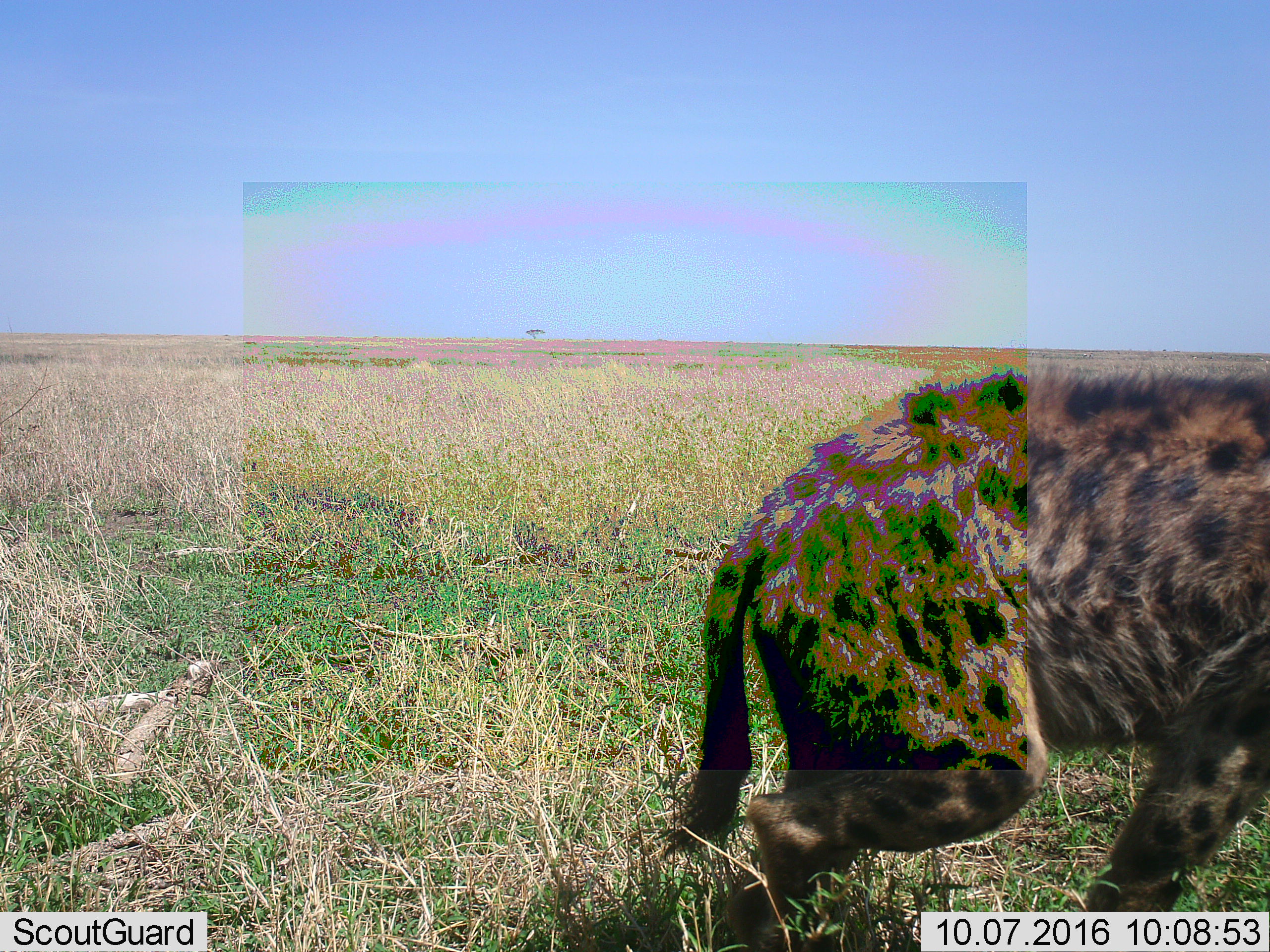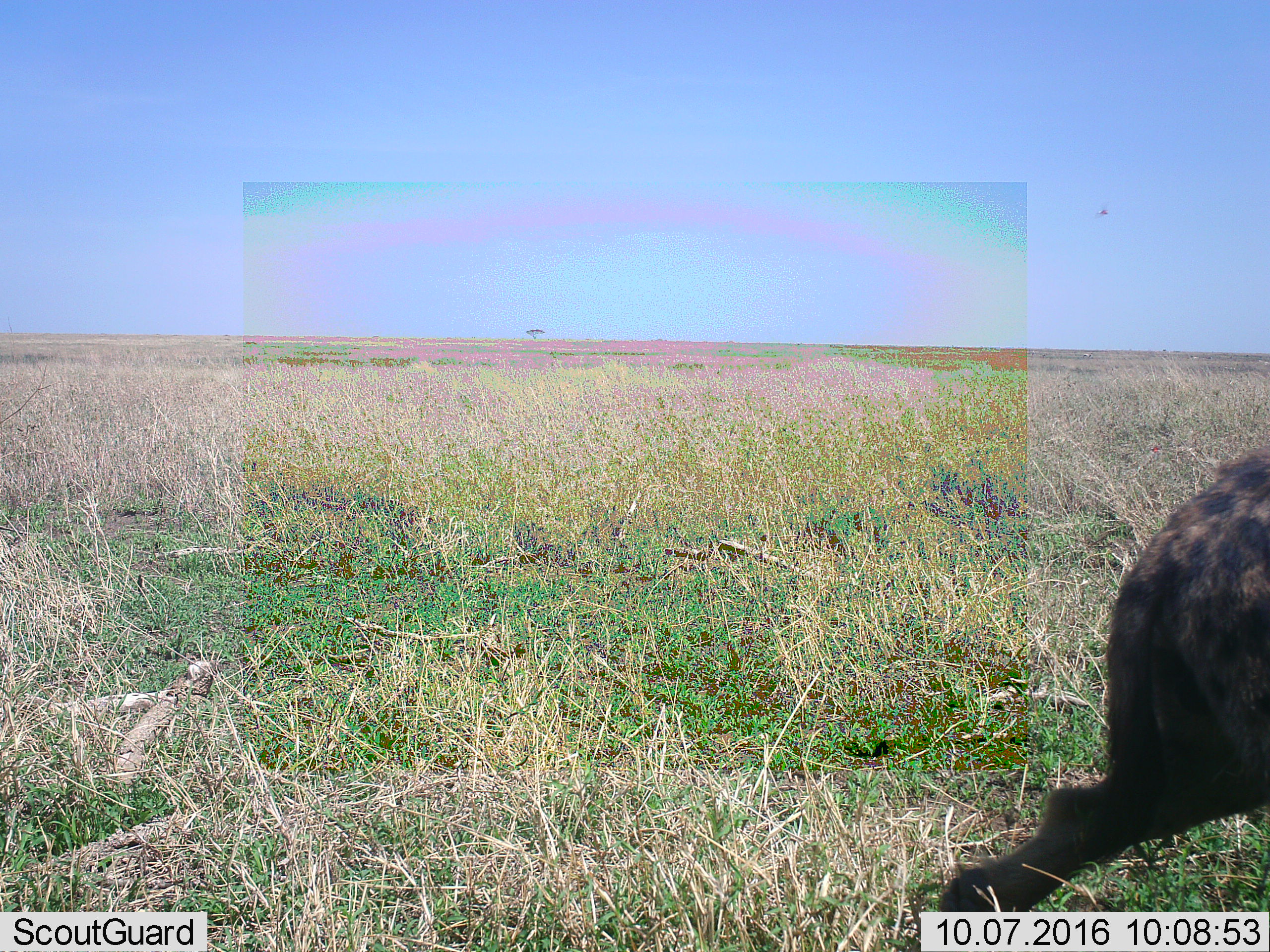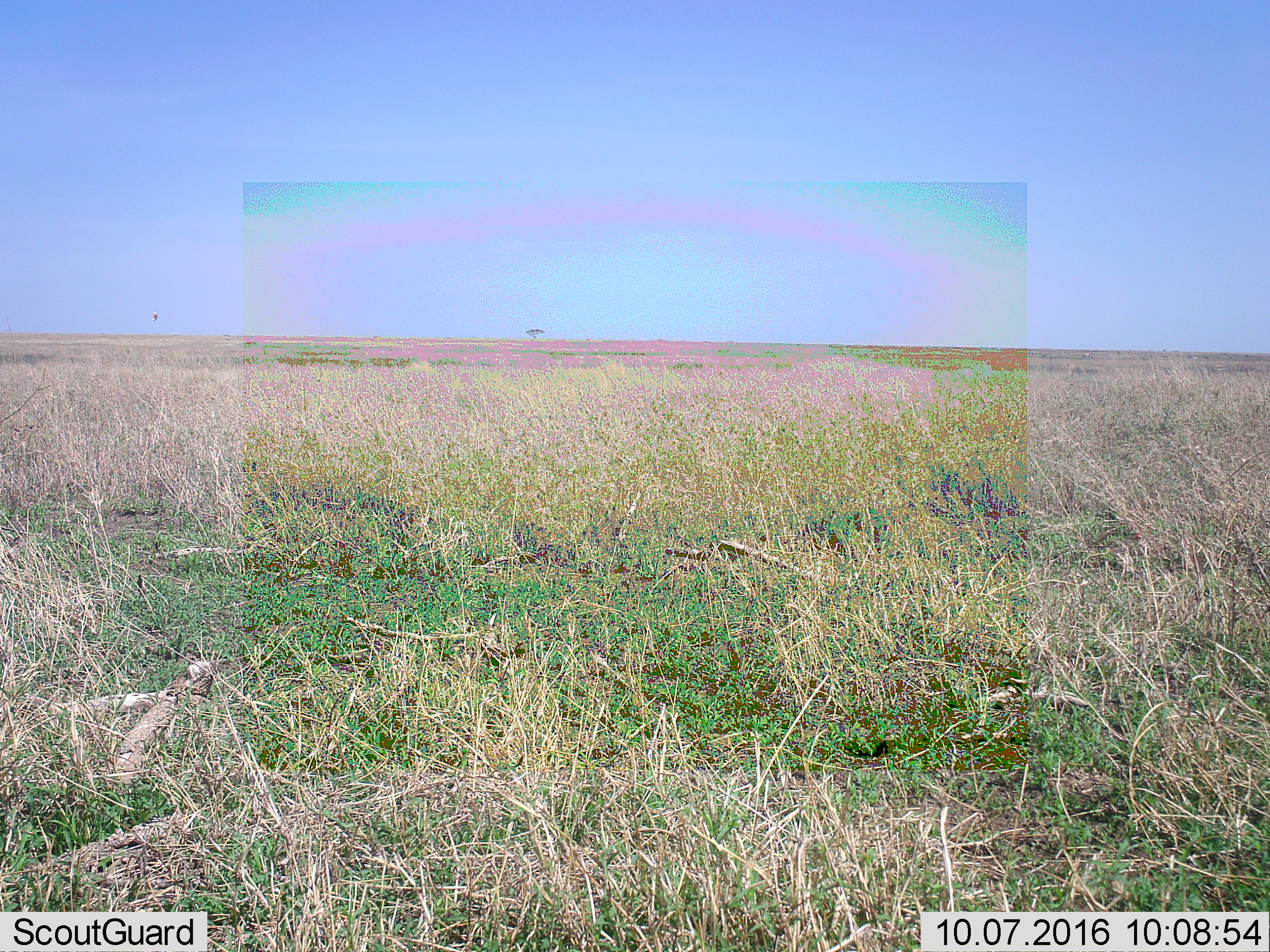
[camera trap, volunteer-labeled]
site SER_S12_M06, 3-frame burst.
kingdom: Animalia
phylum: Chordata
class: Mammalia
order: Carnivora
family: Hyaenidae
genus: Crocuta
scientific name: Crocuta crocuta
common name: spotted hyena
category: hyenaspotted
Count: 1.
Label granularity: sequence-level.